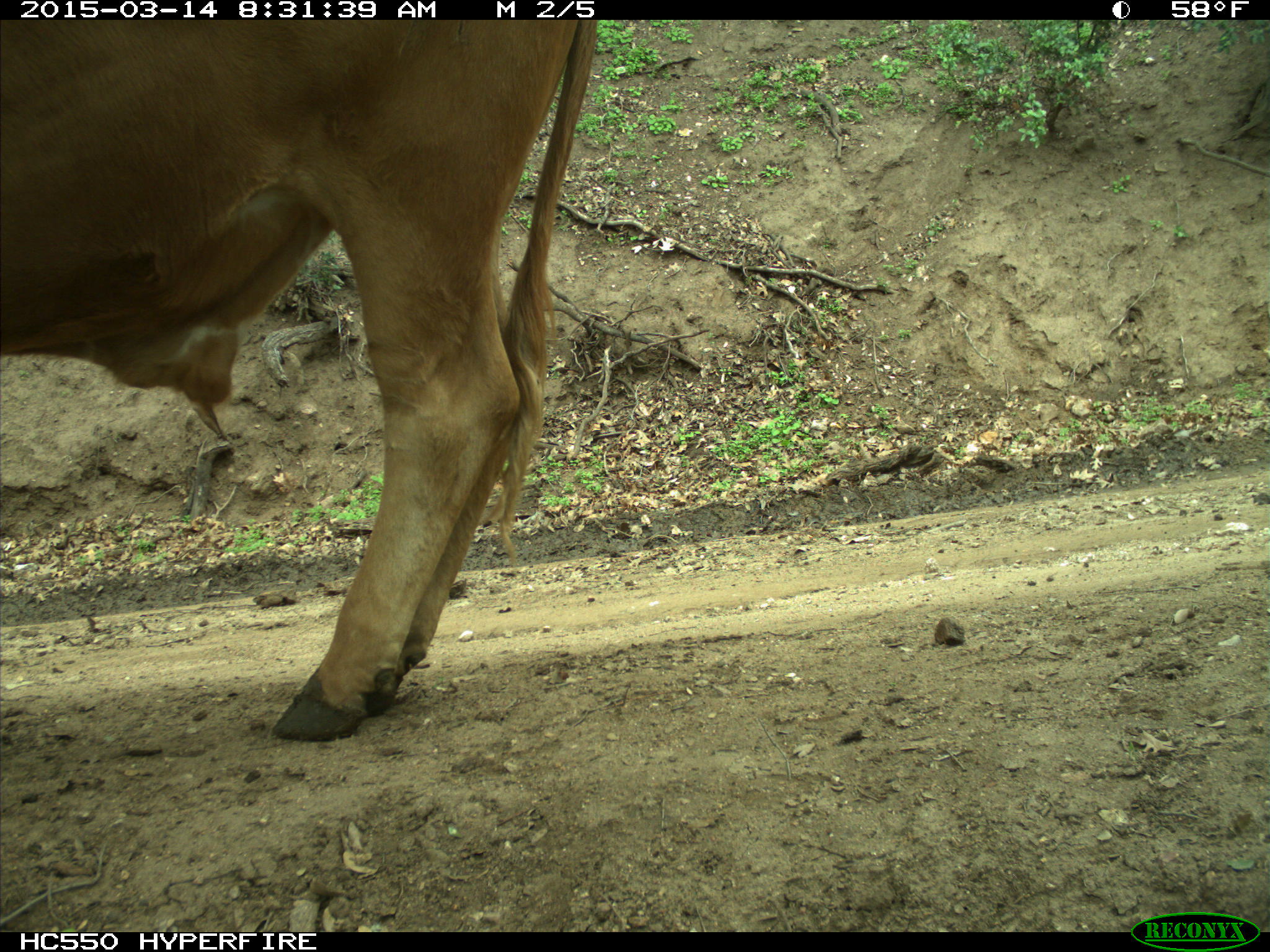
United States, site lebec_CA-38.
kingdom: Animalia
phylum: Chordata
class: Mammalia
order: Artiodactyla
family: Bovidae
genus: Bos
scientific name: Bos taurus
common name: domestic cow